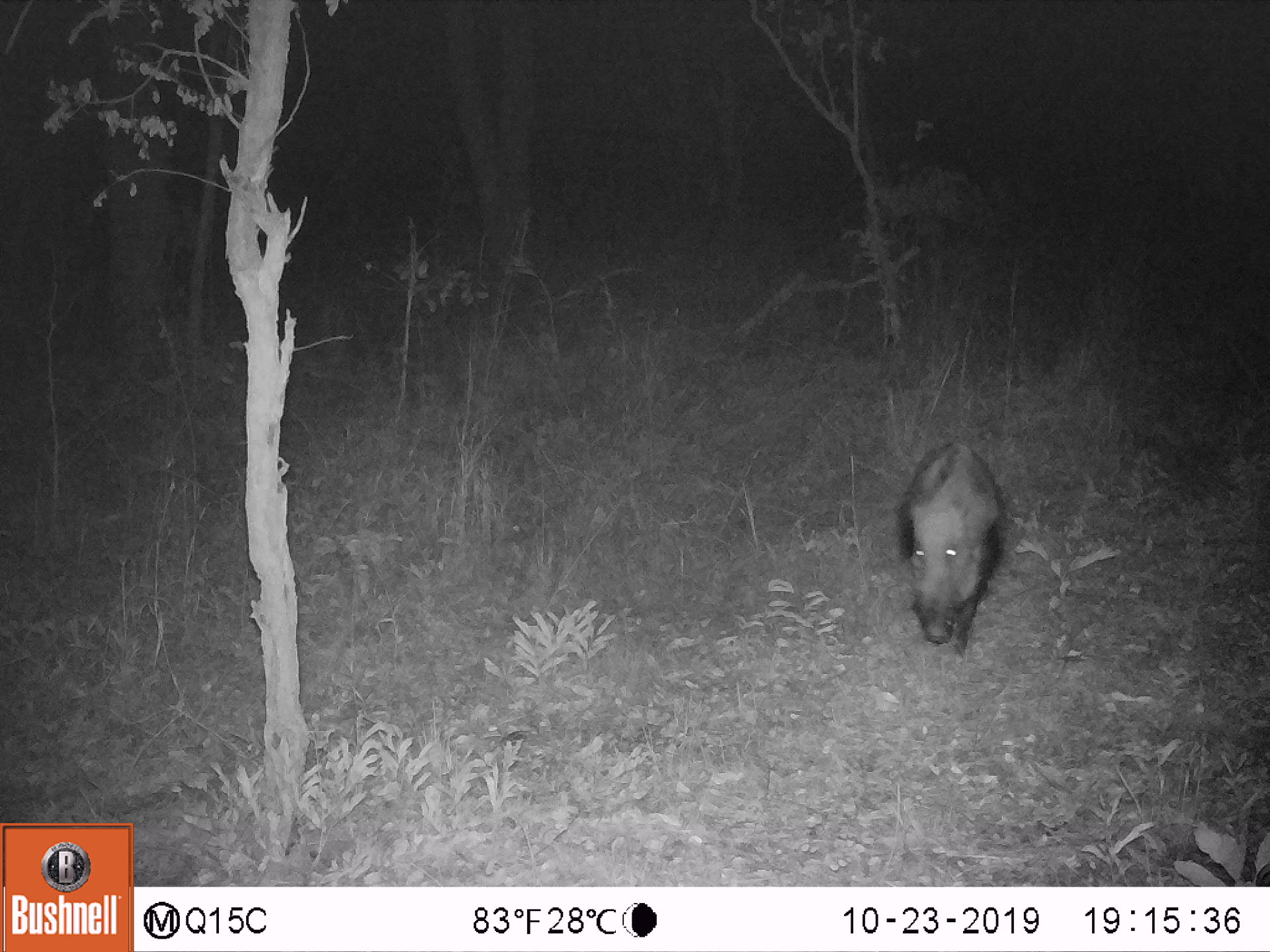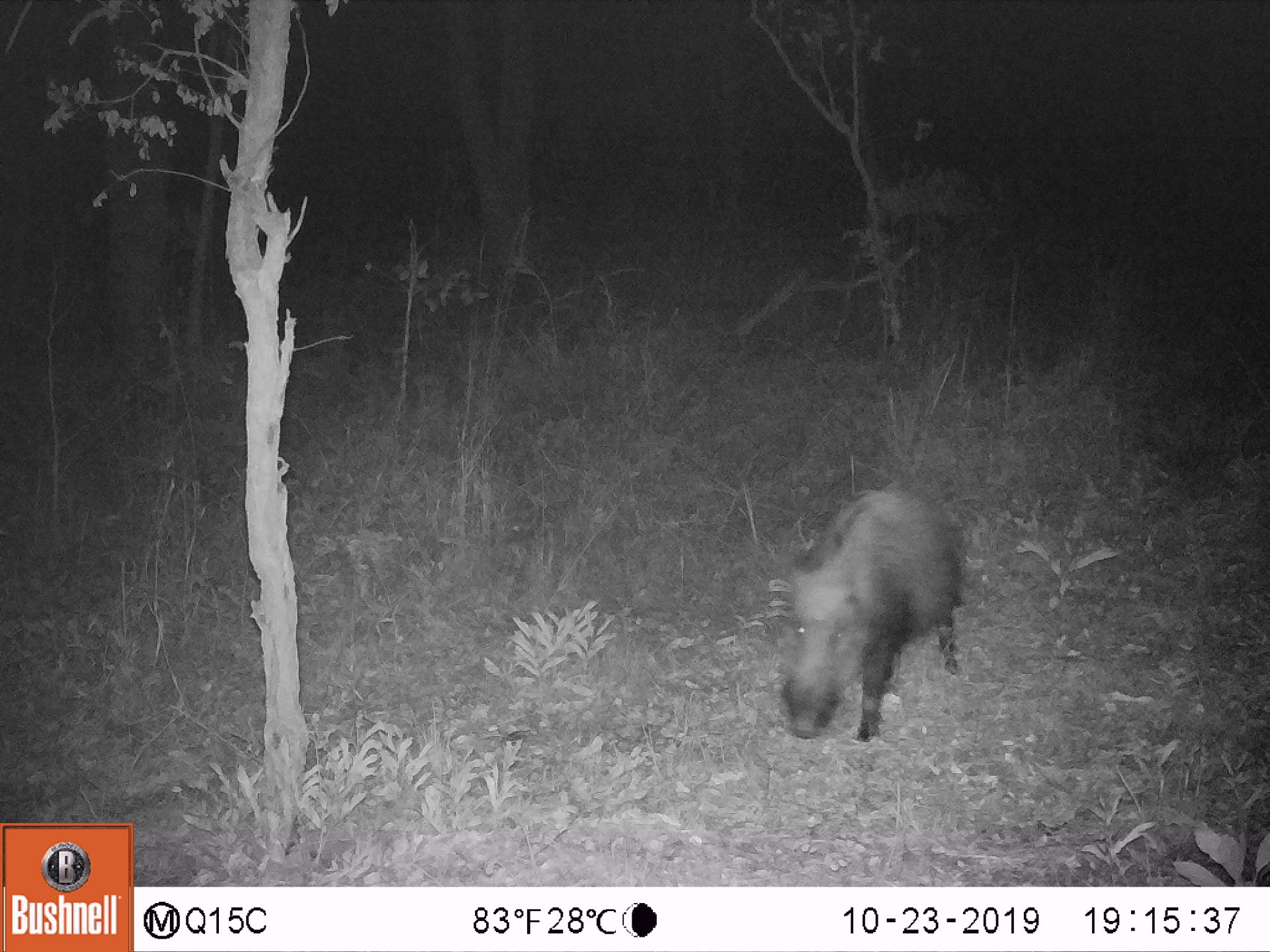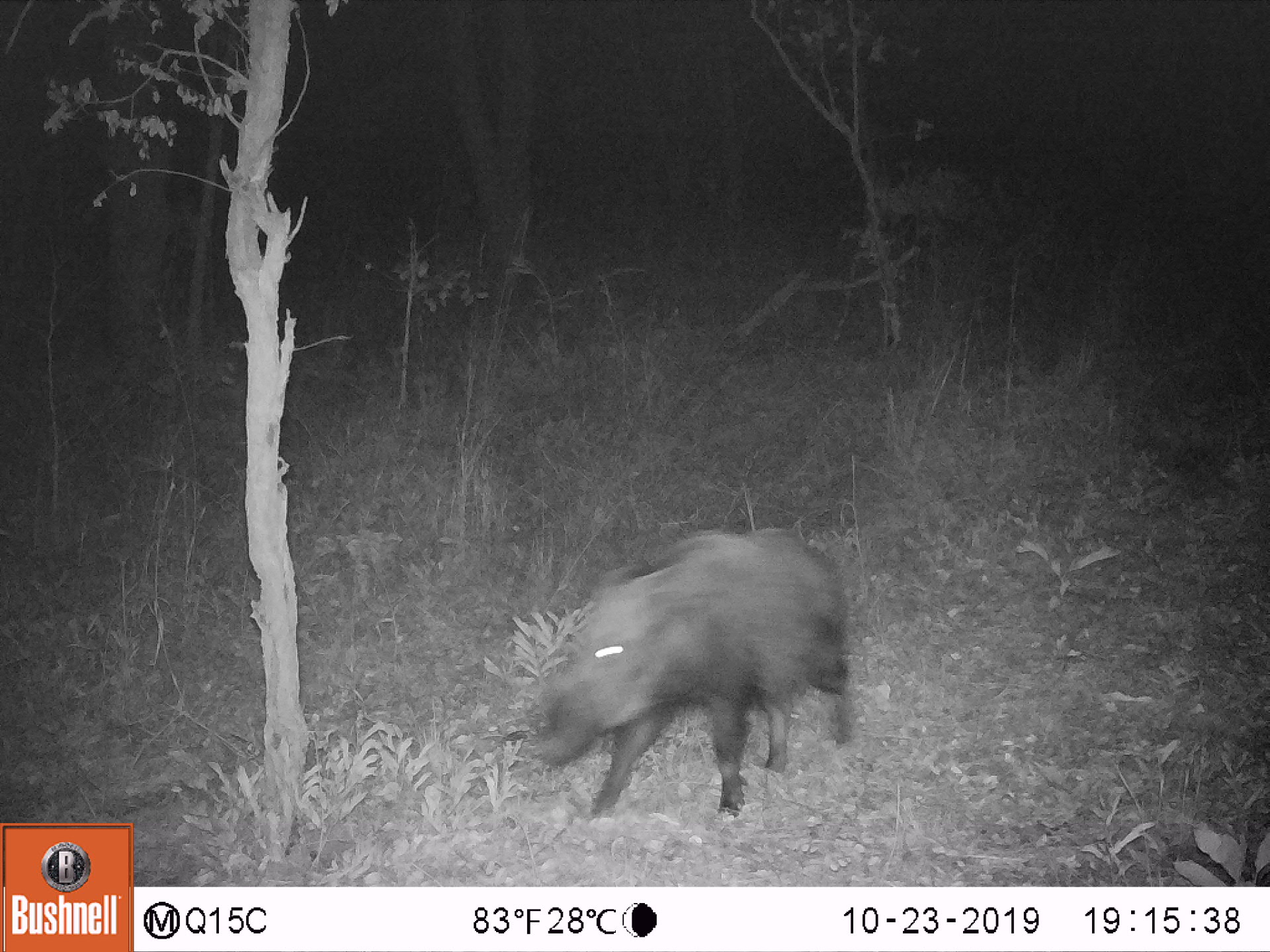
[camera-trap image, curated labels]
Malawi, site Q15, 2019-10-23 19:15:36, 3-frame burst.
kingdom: Animalia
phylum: Chordata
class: Mammalia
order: Artiodactyla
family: Suidae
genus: Potamochoerus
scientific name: Potamochoerus larvatus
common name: bushpig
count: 1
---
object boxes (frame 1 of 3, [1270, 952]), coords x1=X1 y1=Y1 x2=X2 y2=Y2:
bushpig: x1=901 y1=438 x2=1004 y2=667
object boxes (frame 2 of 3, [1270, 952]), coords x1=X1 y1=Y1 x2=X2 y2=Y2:
bushpig: x1=783 y1=488 x2=968 y2=740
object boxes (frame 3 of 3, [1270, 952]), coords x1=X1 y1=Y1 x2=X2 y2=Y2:
bushpig: x1=536 y1=522 x2=847 y2=819